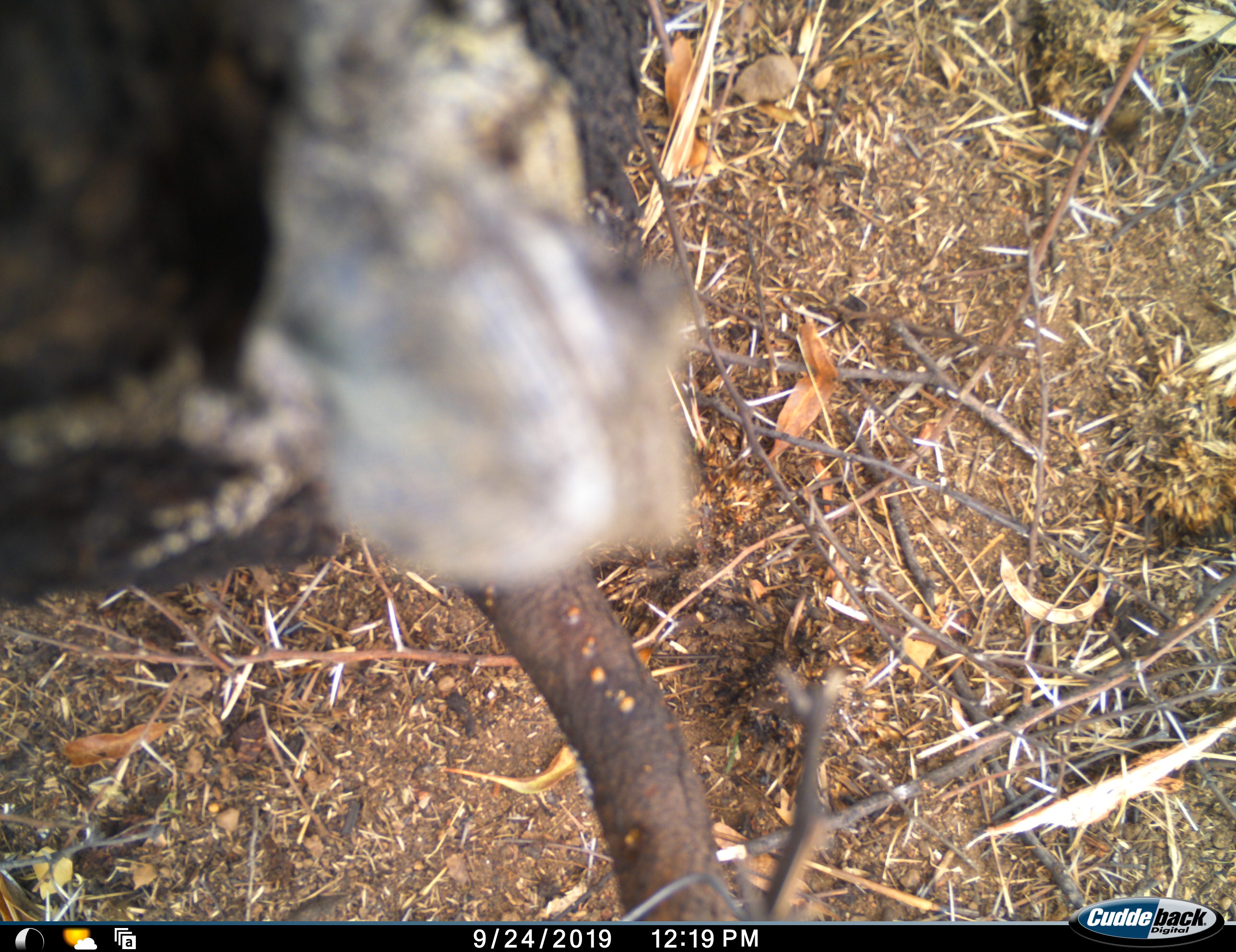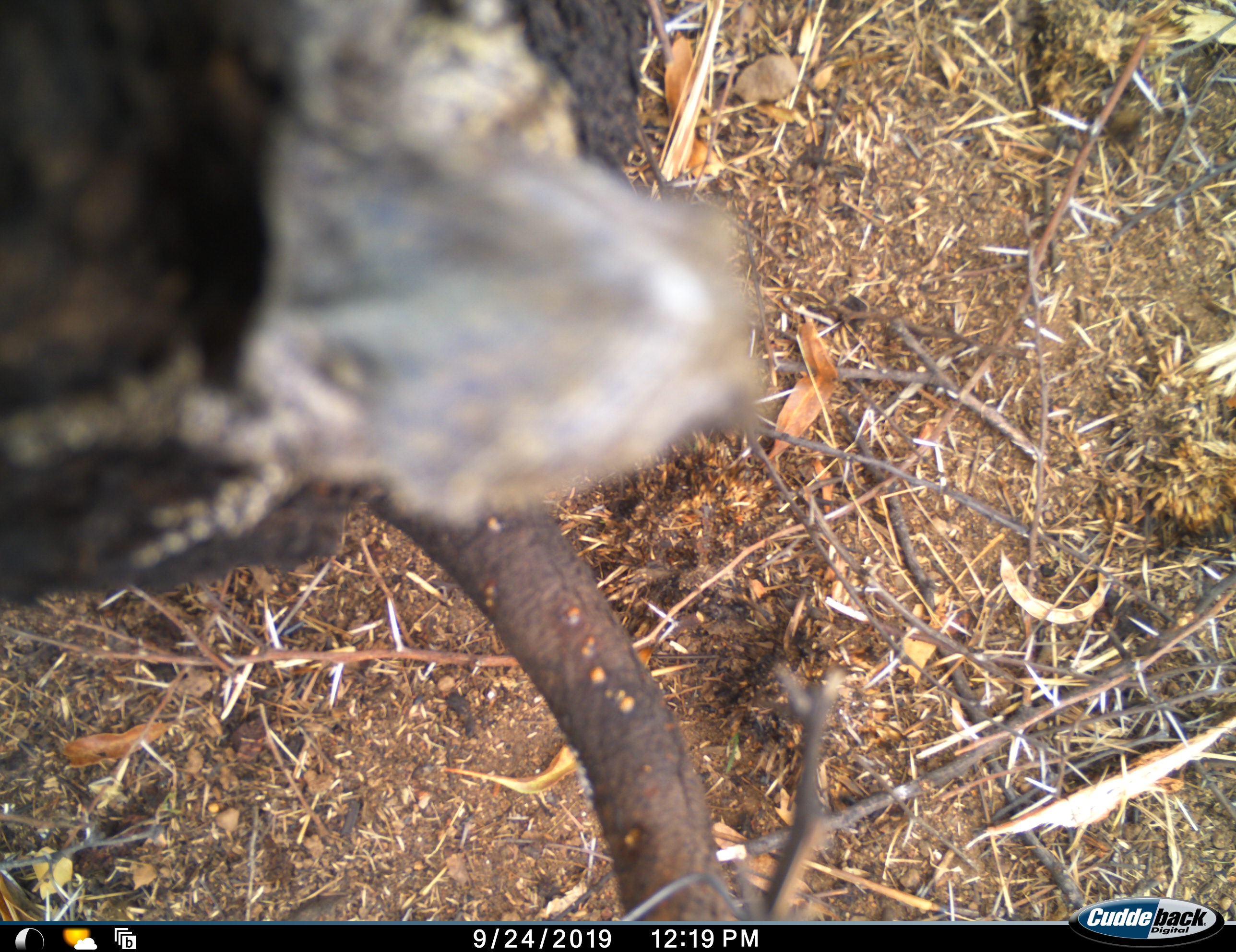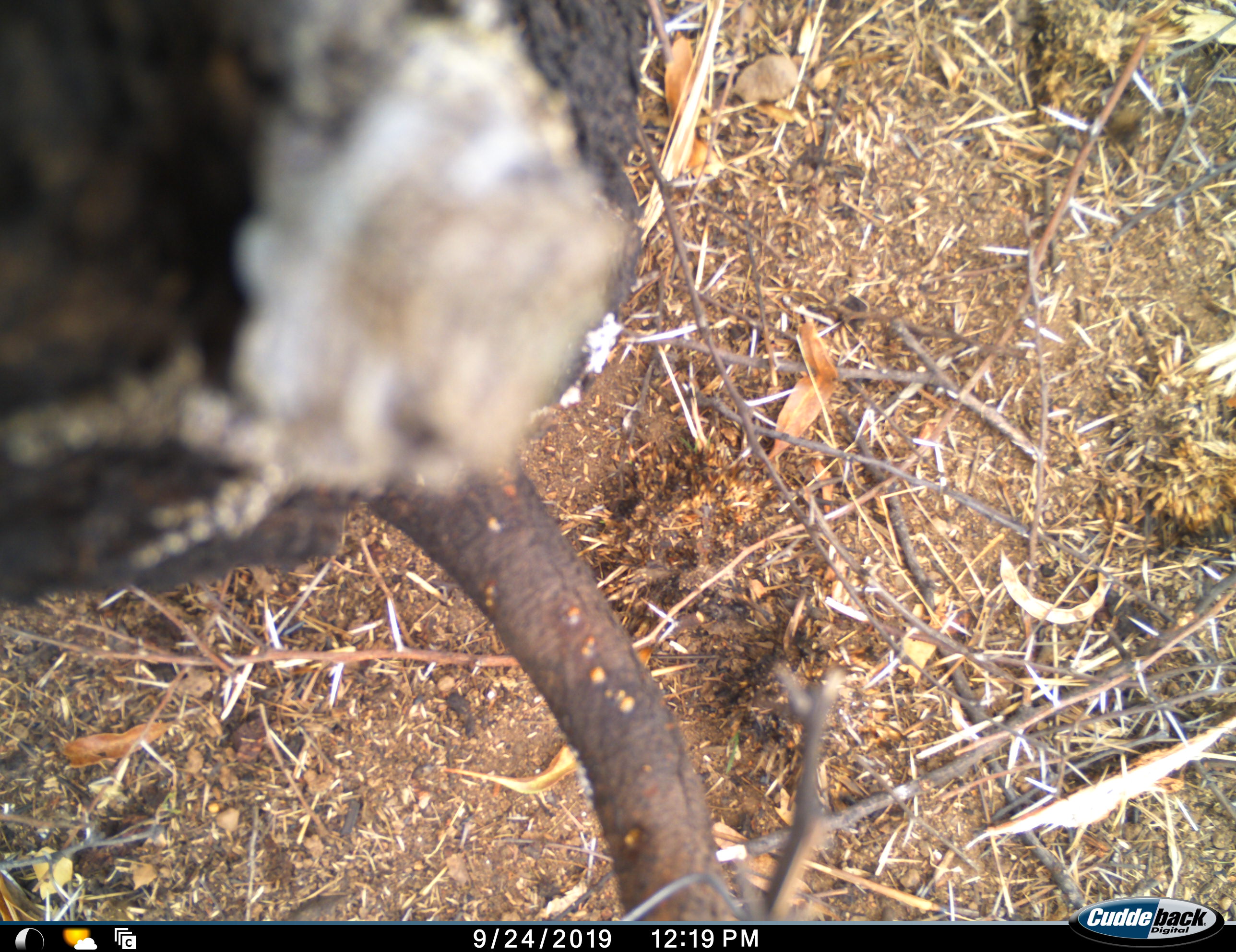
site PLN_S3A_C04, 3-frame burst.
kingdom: Animalia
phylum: Chordata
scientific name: Vertebrata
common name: reptile or amphibian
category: reptilesamphibians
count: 1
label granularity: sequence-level